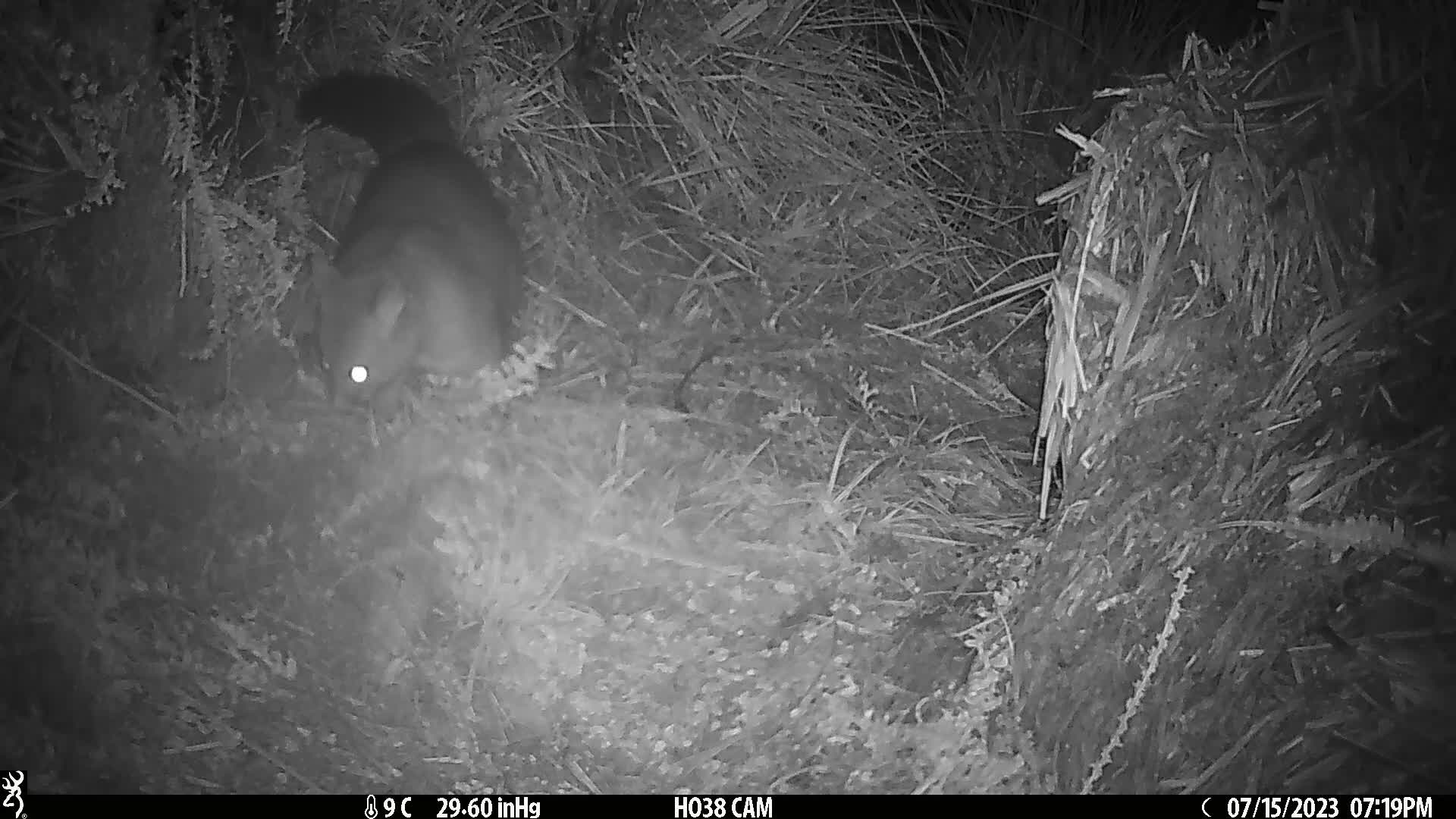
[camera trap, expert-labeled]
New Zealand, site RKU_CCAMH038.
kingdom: Animalia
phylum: Chordata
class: Mammalia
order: Diprotodontia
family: Phalangeridae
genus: Trichosurus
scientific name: Trichosurus vulpecula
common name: common brushtail possum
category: possum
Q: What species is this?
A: Possum (common brushtail possum) (Trichosurus vulpecula).